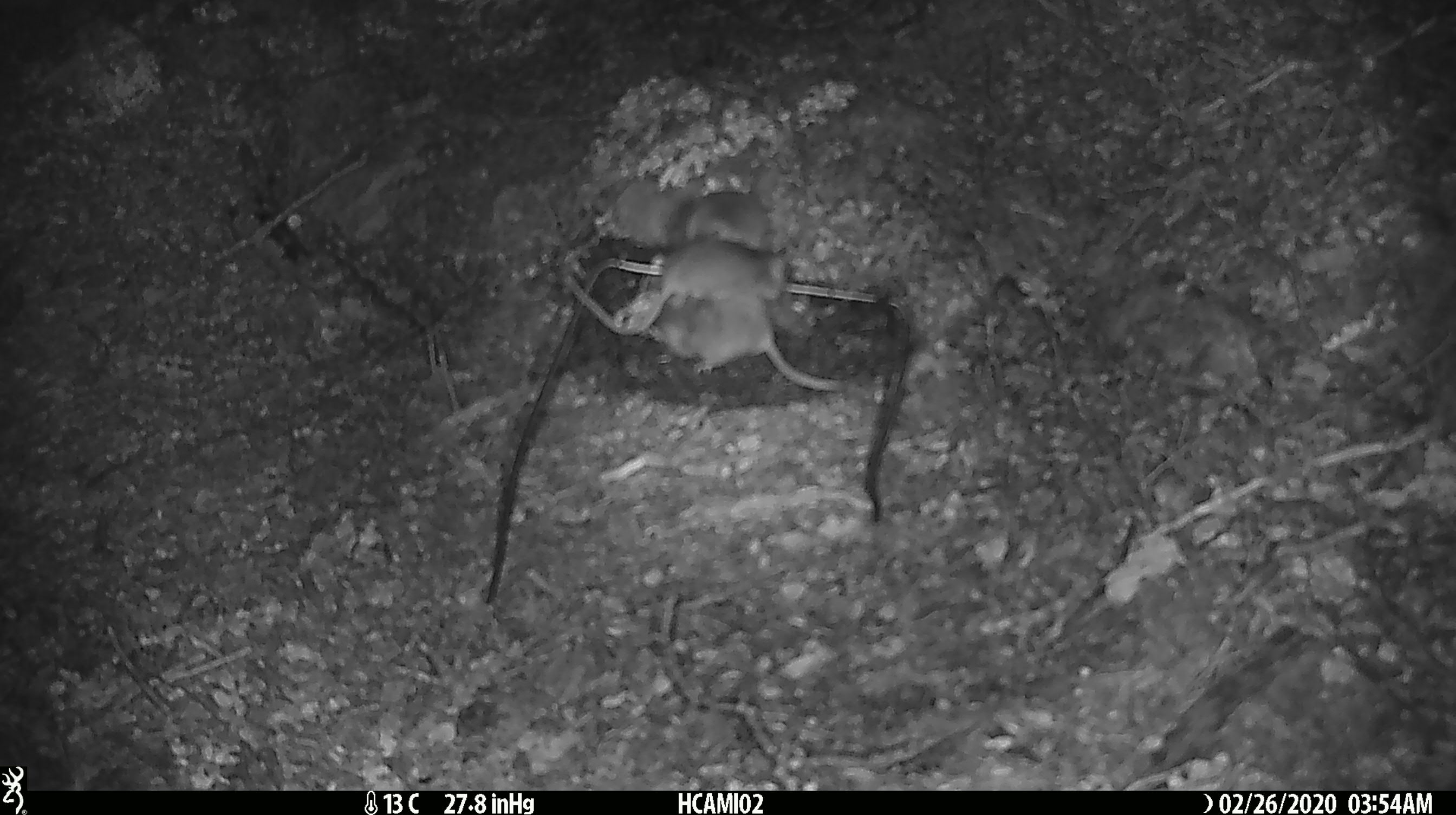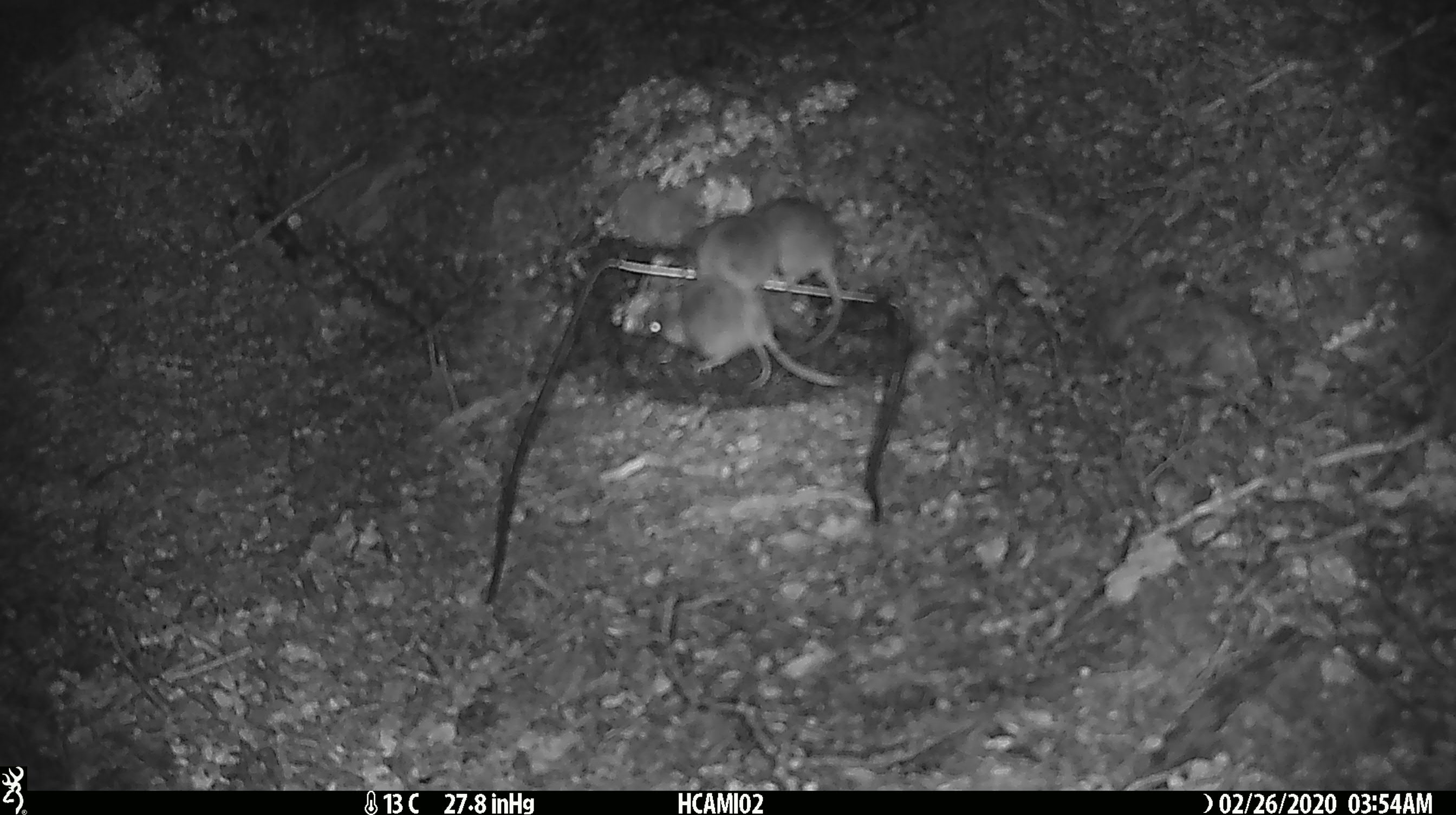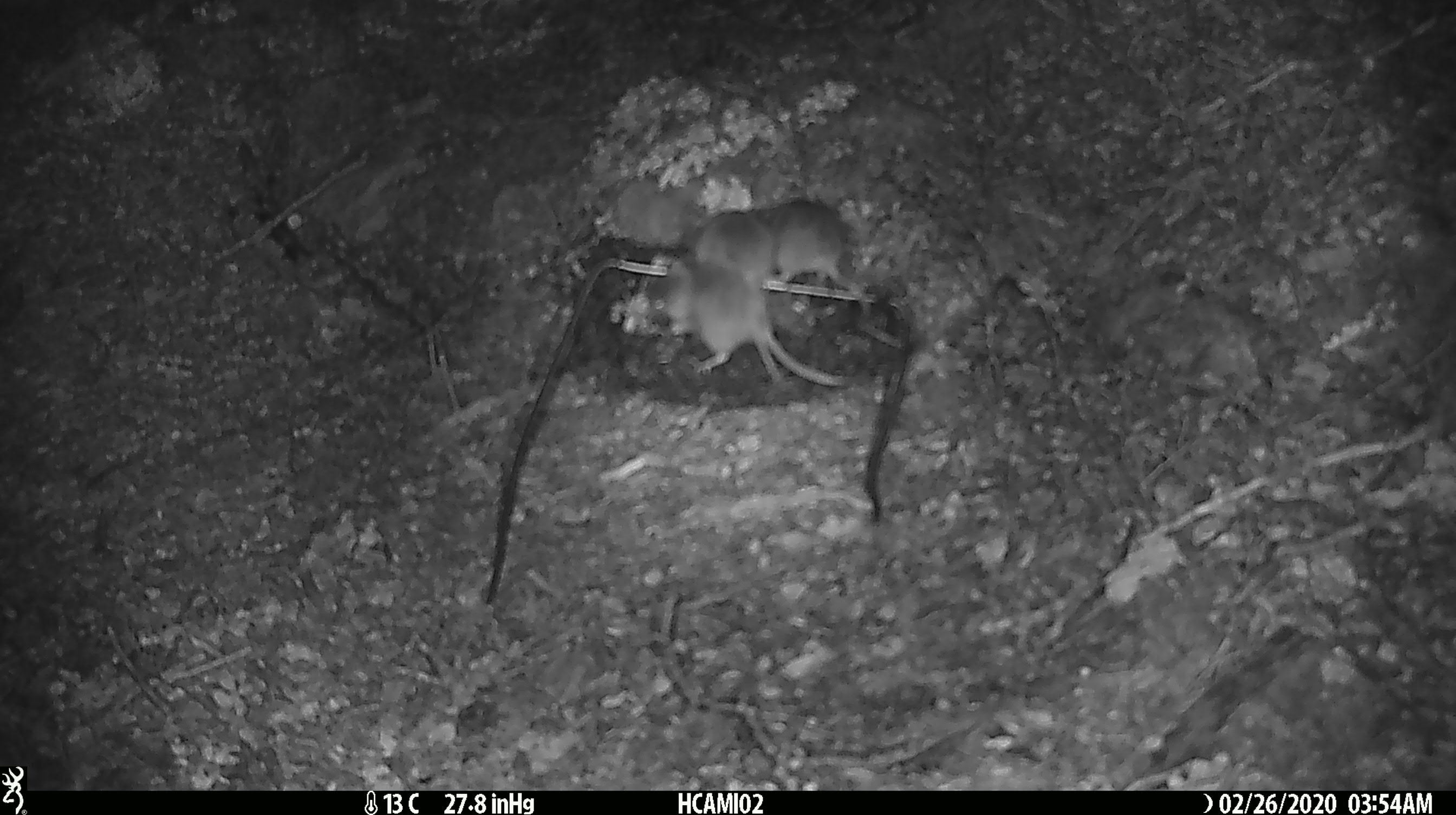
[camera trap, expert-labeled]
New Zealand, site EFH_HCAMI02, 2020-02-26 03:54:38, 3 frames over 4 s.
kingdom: Animalia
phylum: Chordata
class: Mammalia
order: Rodentia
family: Muridae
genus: Mus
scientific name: Mus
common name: mouse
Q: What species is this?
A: Mouse (Mus).